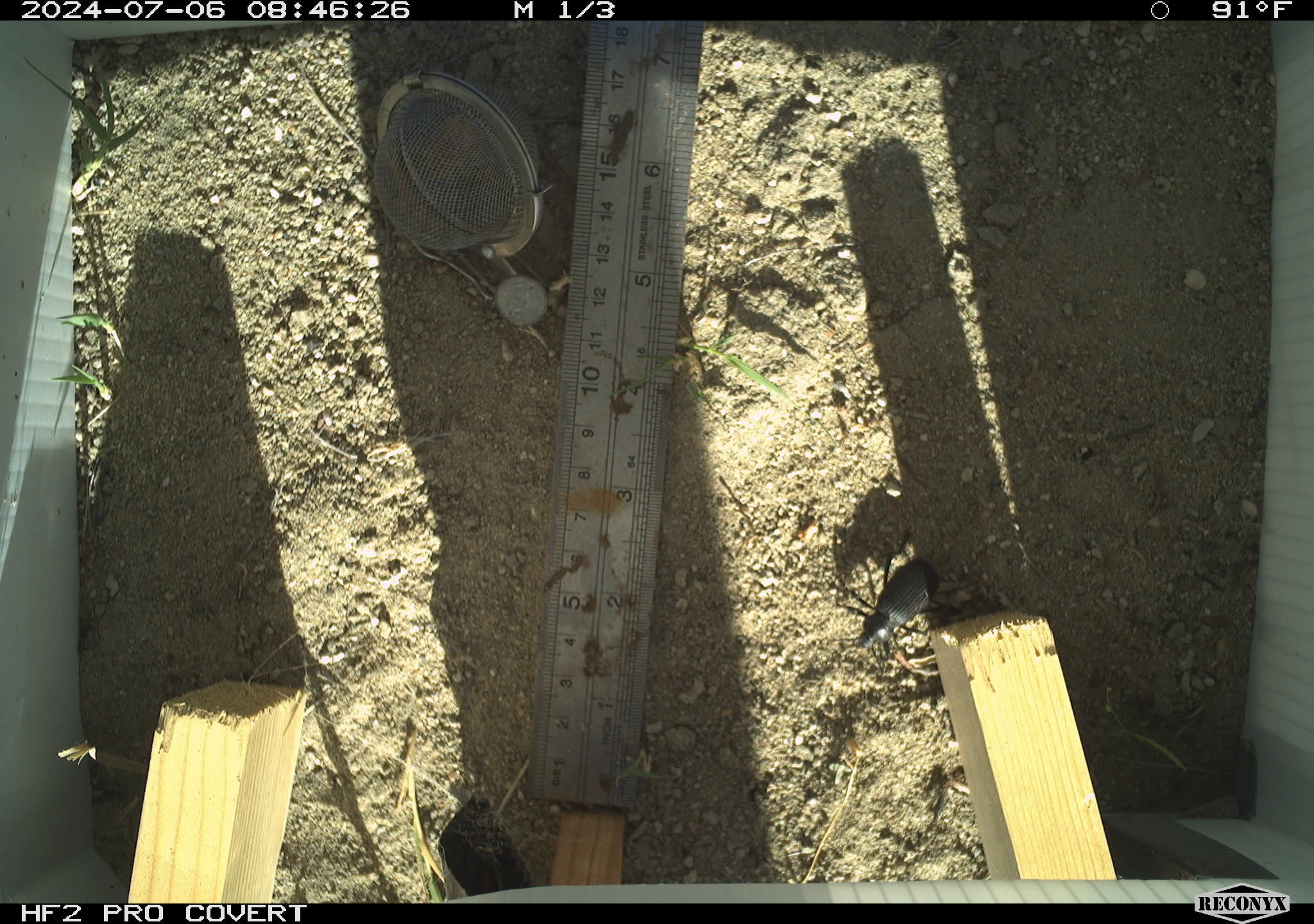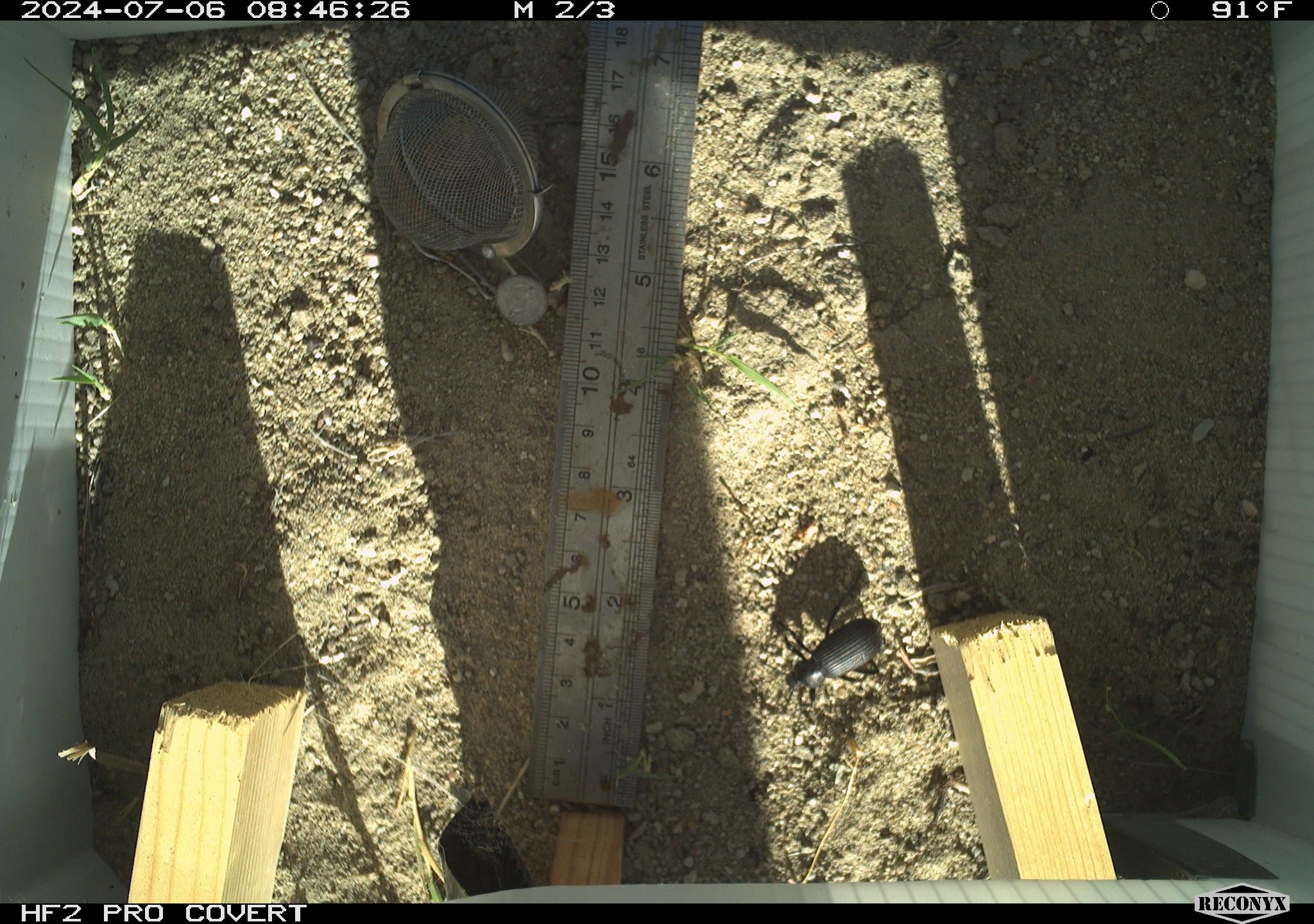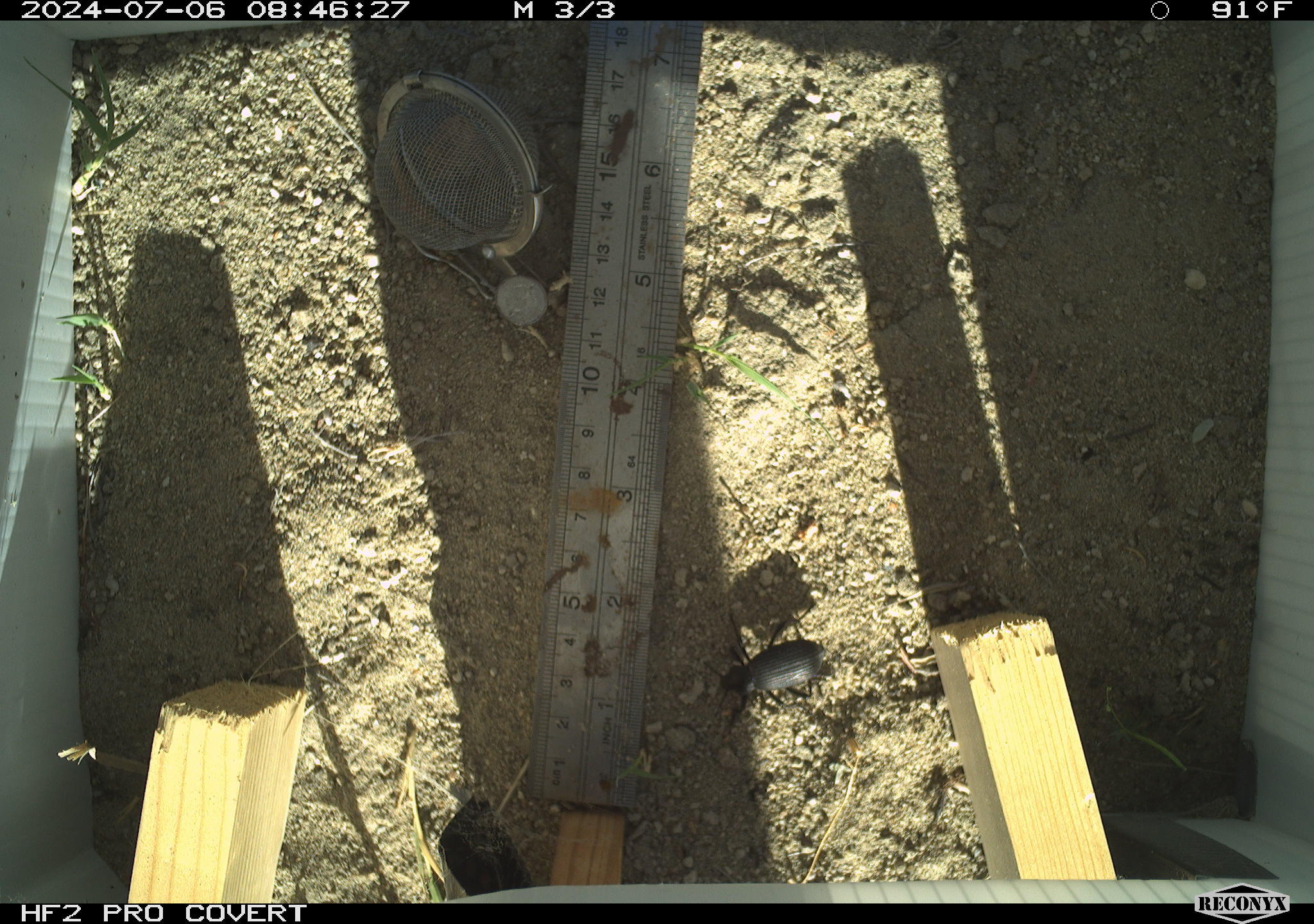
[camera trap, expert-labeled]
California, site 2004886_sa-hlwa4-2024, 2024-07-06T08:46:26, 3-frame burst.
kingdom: Animalia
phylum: Arthropoda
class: Insecta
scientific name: Insecta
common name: insect